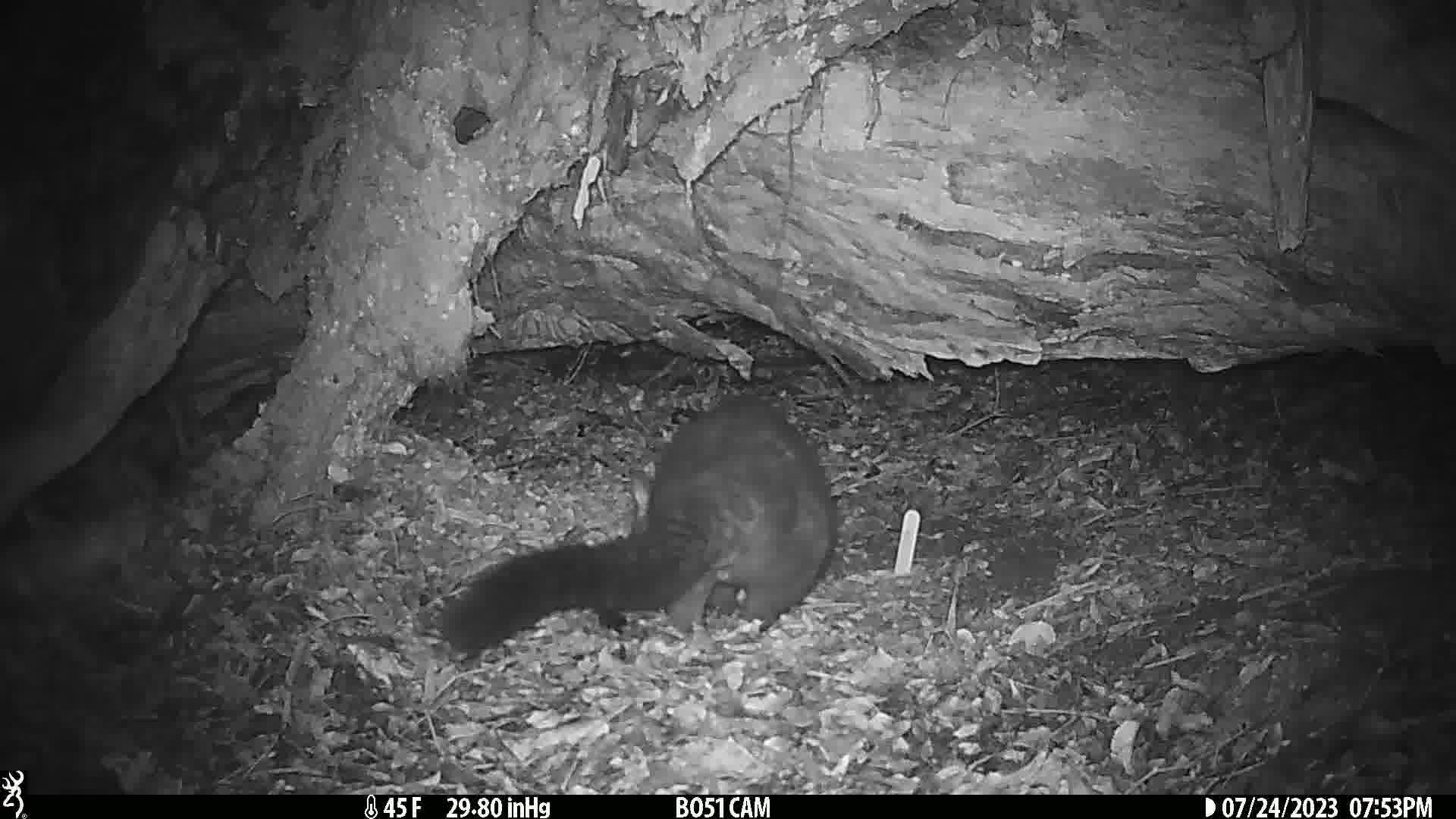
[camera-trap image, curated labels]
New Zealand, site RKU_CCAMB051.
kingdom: Animalia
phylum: Chordata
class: Mammalia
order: Diprotodontia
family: Phalangeridae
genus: Trichosurus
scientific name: Trichosurus vulpecula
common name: common brushtail possum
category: possum